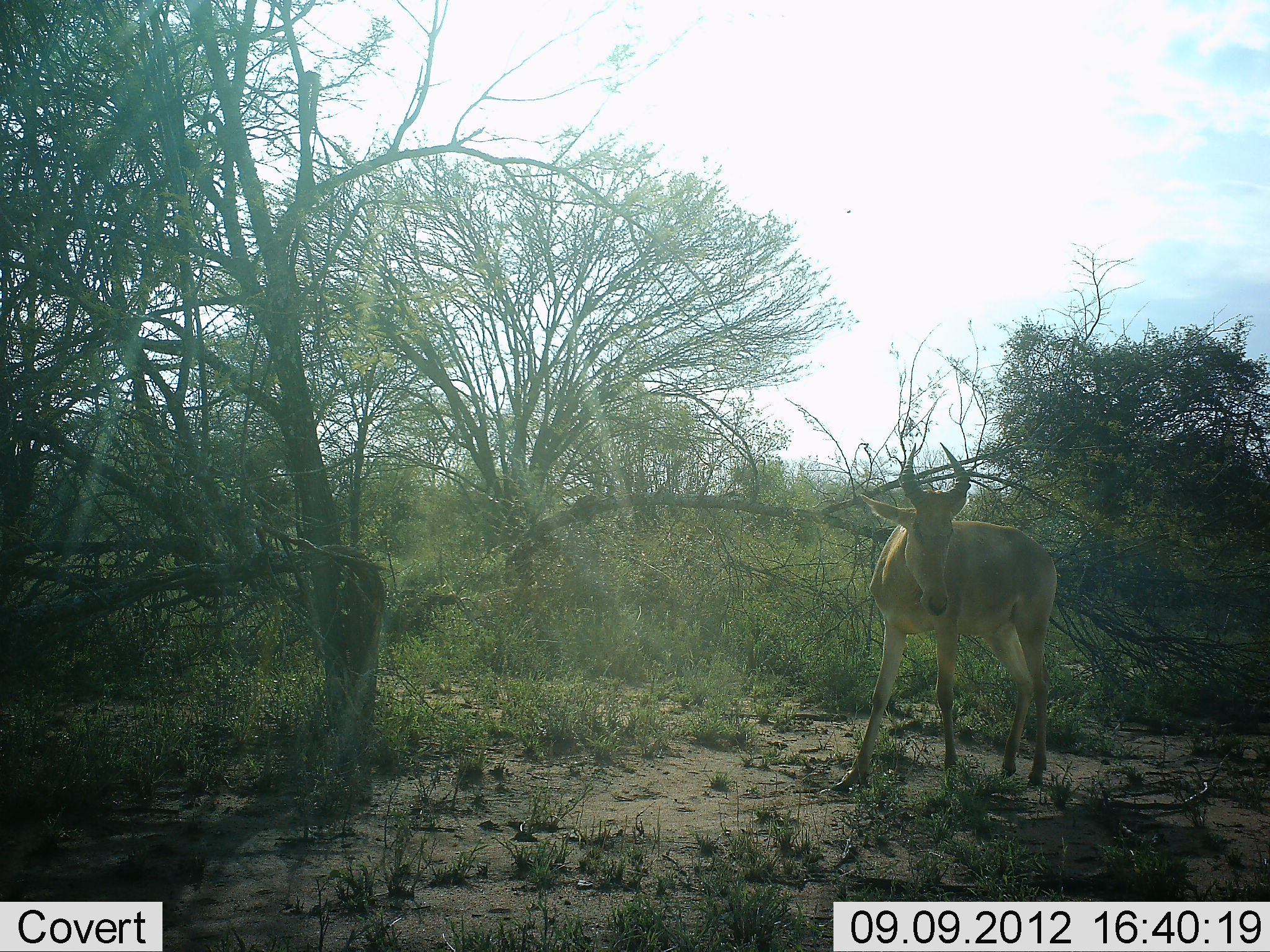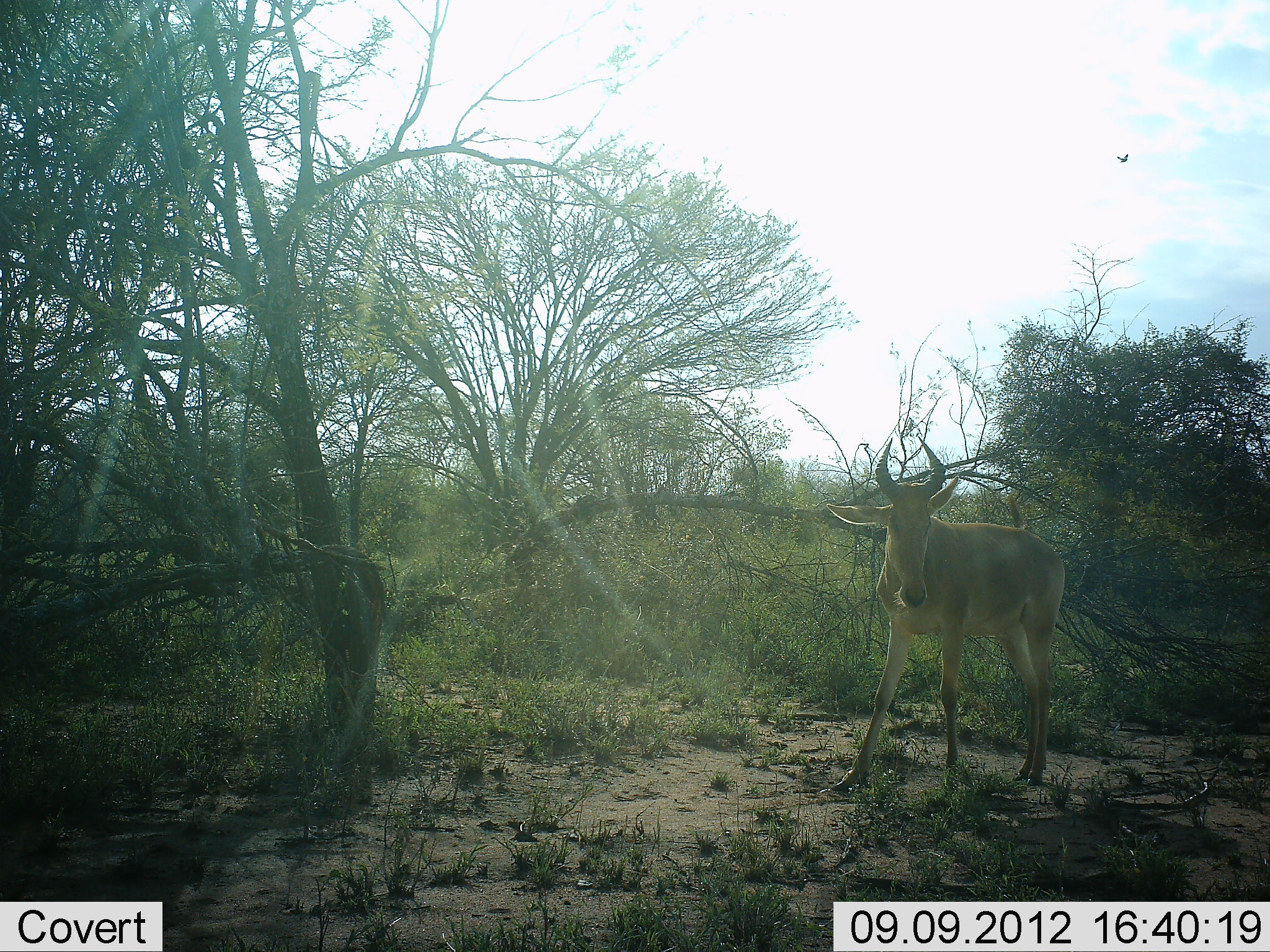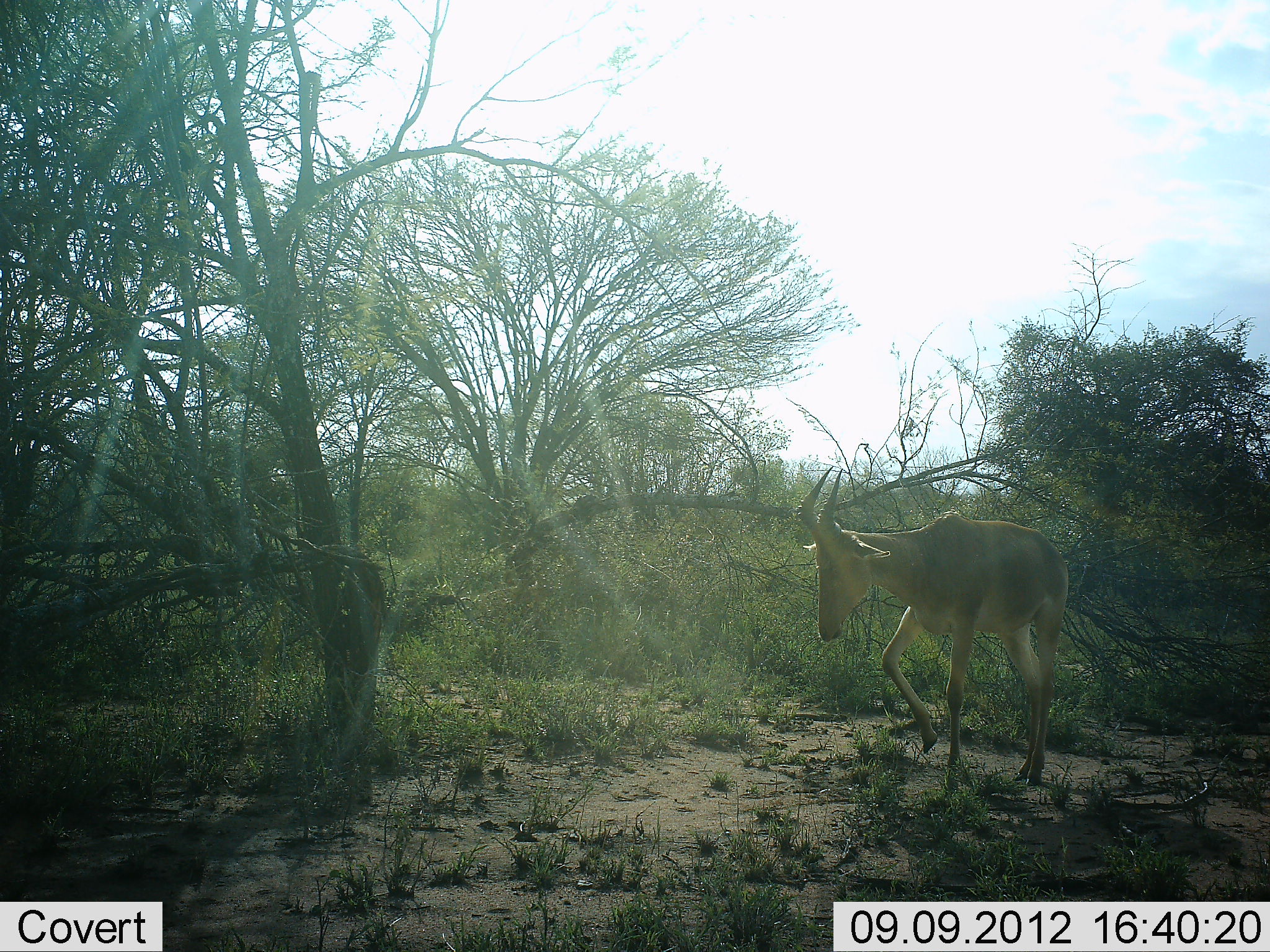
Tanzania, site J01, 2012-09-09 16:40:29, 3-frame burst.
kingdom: Animalia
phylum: Chordata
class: Mammalia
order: Artiodactyla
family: Bovidae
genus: Alcelaphus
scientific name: Alcelaphus buselaphus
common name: hartebeest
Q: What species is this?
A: Hartebeest (Alcelaphus buselaphus).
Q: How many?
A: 1.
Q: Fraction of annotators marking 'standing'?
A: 92%.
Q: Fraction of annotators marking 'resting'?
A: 0%.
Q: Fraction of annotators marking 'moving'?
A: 8%.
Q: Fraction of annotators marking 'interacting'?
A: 0%.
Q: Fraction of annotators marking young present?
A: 33%.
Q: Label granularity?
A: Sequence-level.